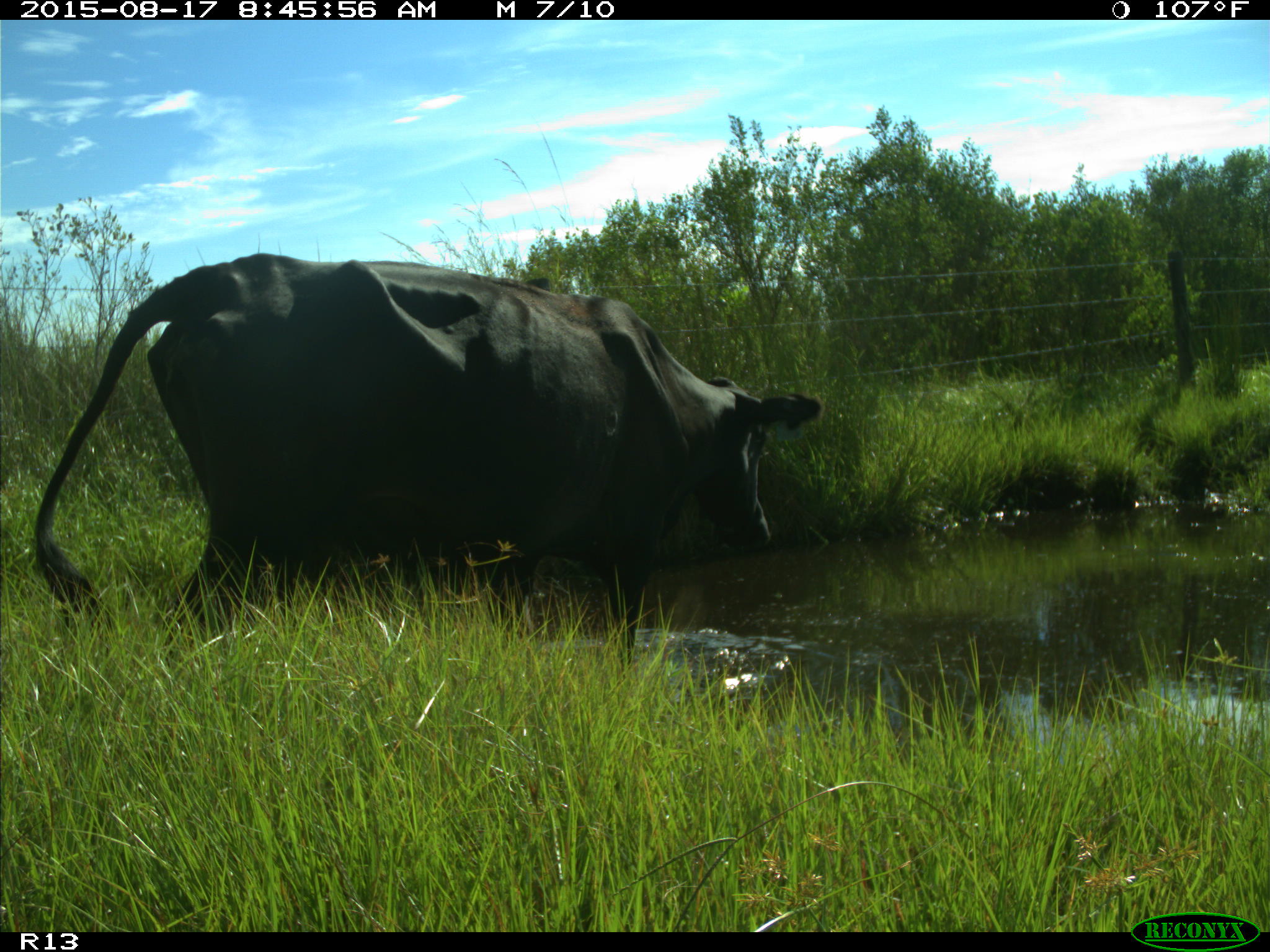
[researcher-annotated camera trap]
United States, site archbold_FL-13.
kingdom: Animalia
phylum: Chordata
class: Mammalia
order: Artiodactyla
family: Bovidae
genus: Bos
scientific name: Bos taurus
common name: domestic cow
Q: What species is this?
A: Bos taurus (domestic cow).